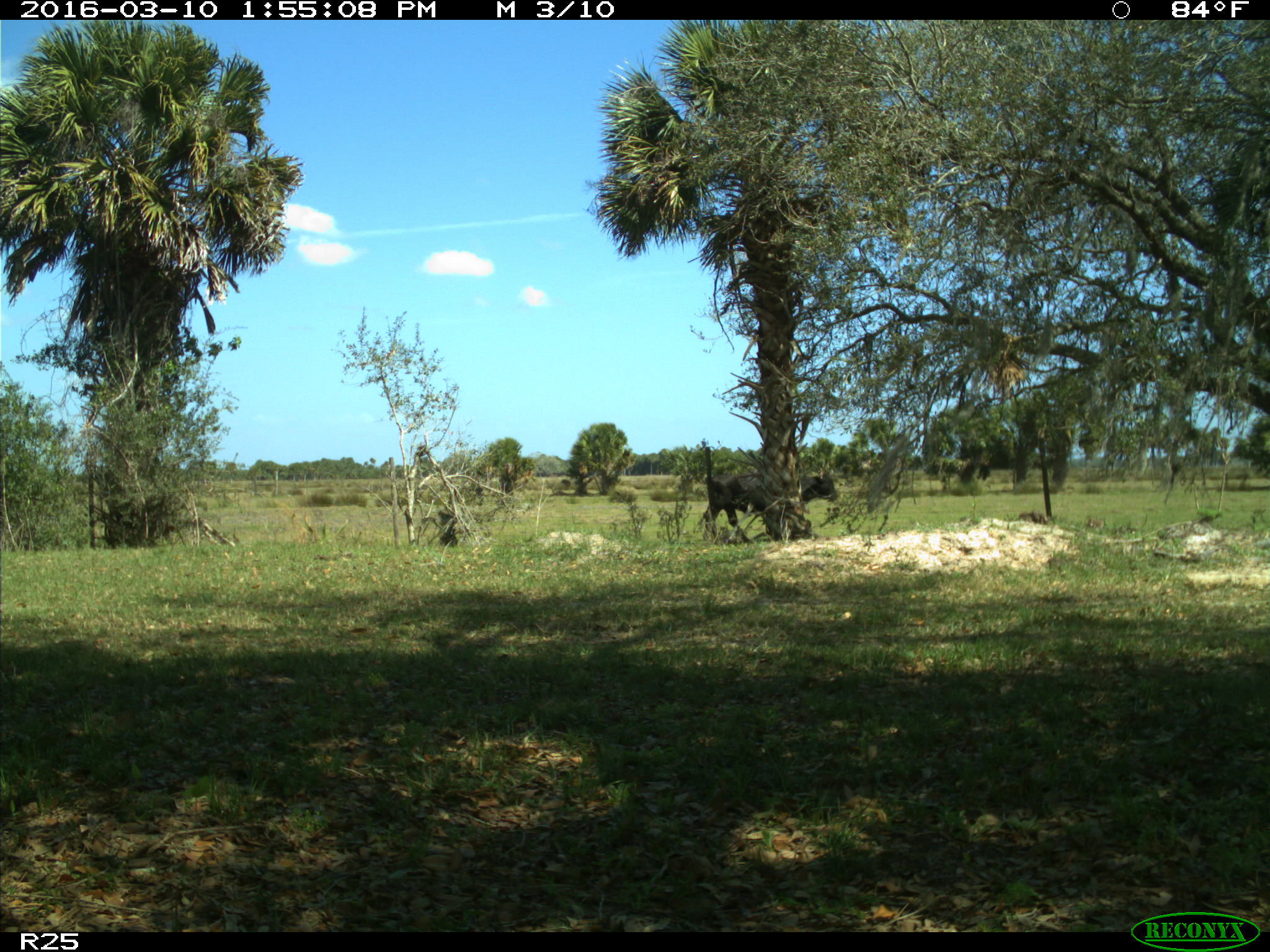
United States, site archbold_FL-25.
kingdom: Animalia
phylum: Chordata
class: Mammalia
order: Artiodactyla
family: Bovidae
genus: Bos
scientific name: Bos taurus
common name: domestic cow